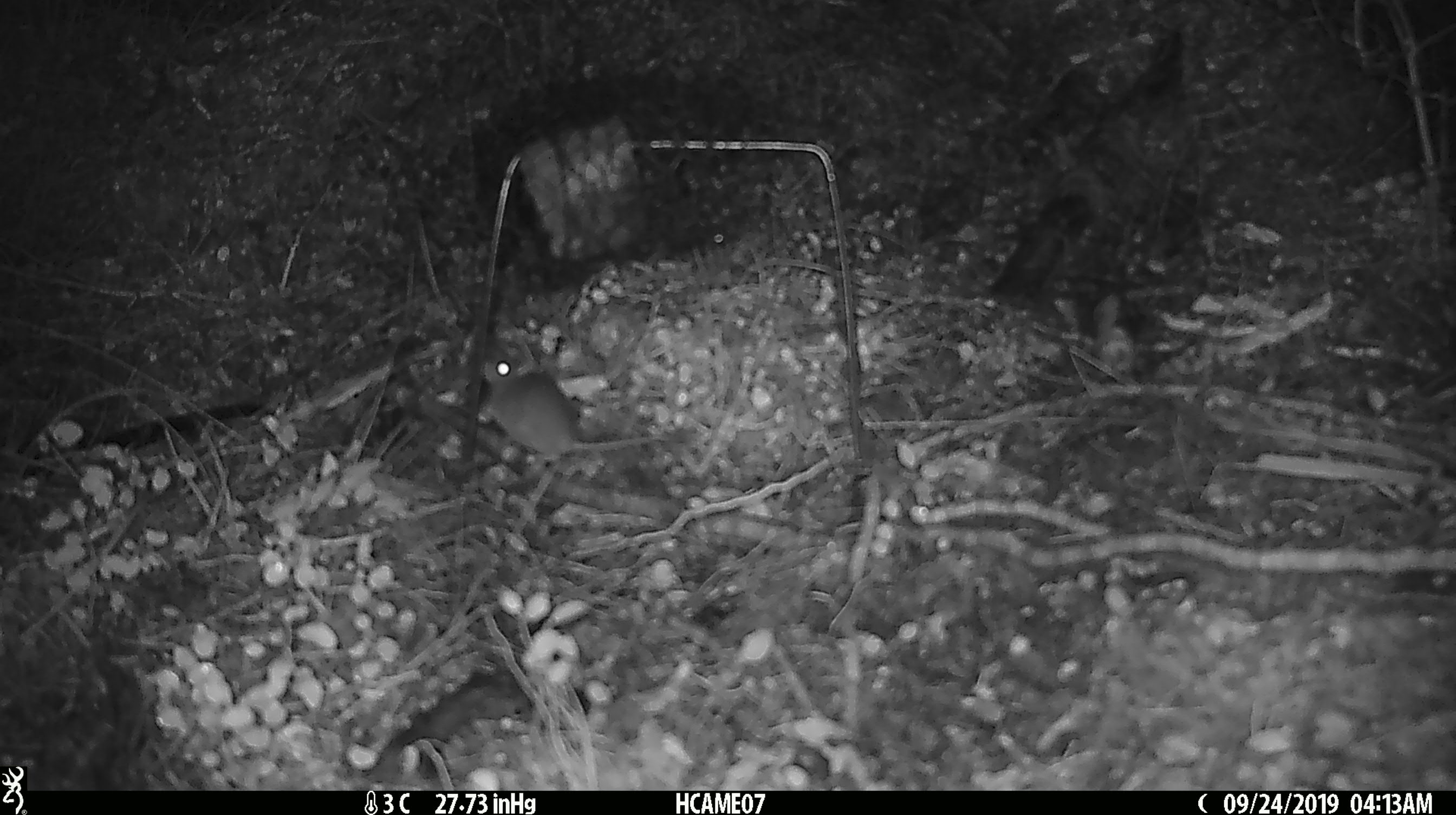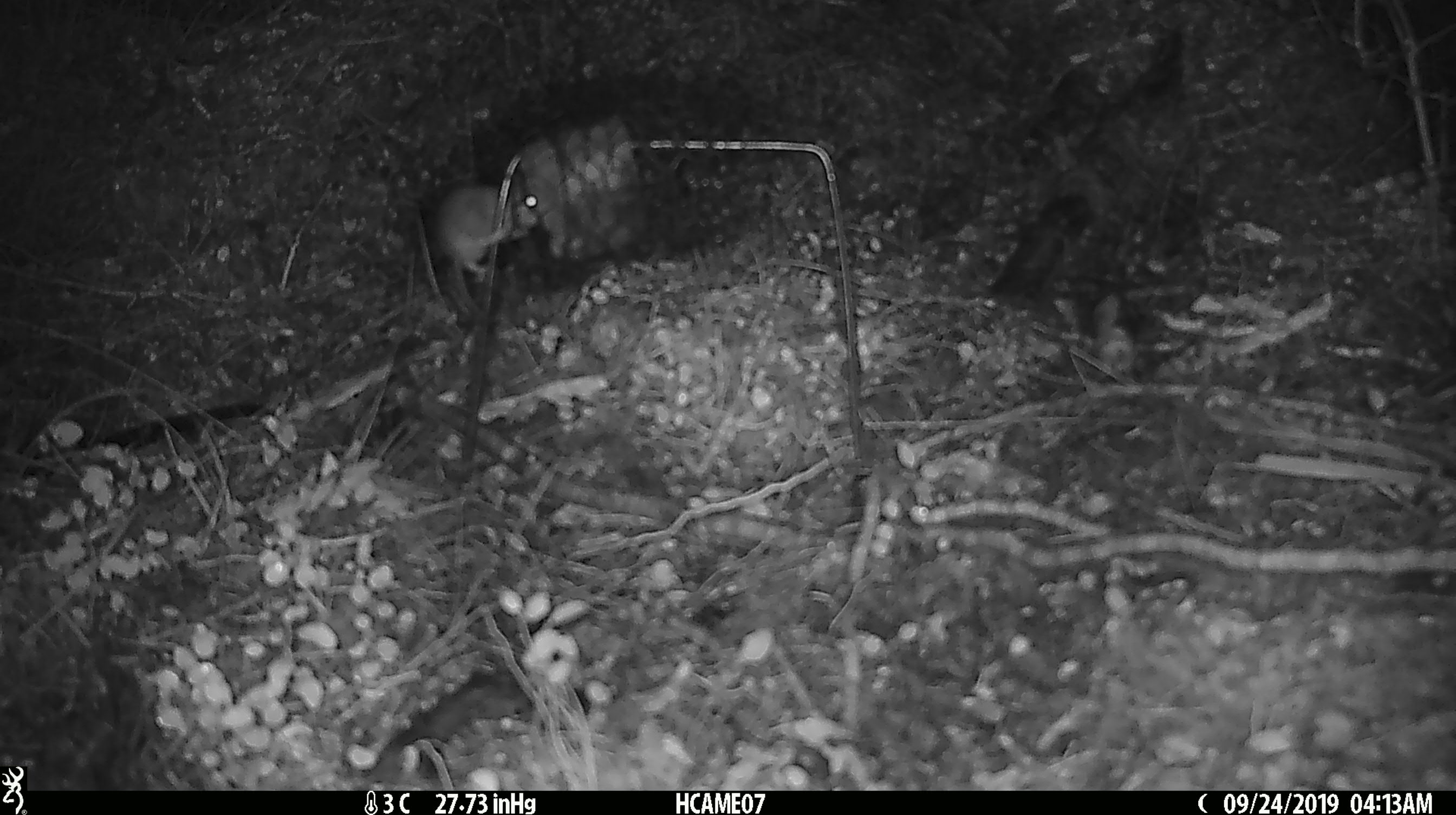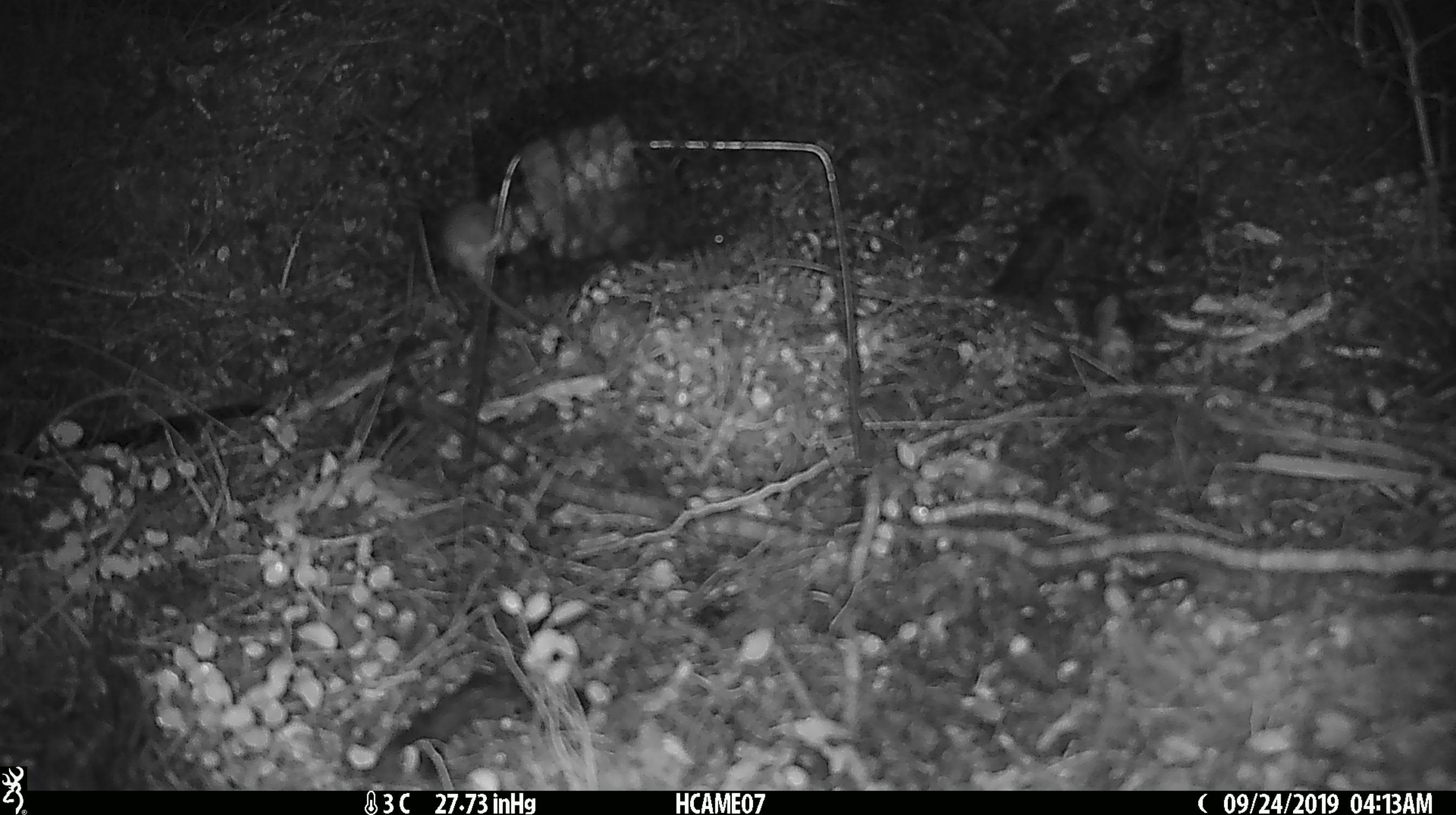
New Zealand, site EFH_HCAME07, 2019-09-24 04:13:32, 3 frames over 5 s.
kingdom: Animalia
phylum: Chordata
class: Mammalia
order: Rodentia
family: Muridae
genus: Mus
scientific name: Mus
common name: mouse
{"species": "mouse (Mus)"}